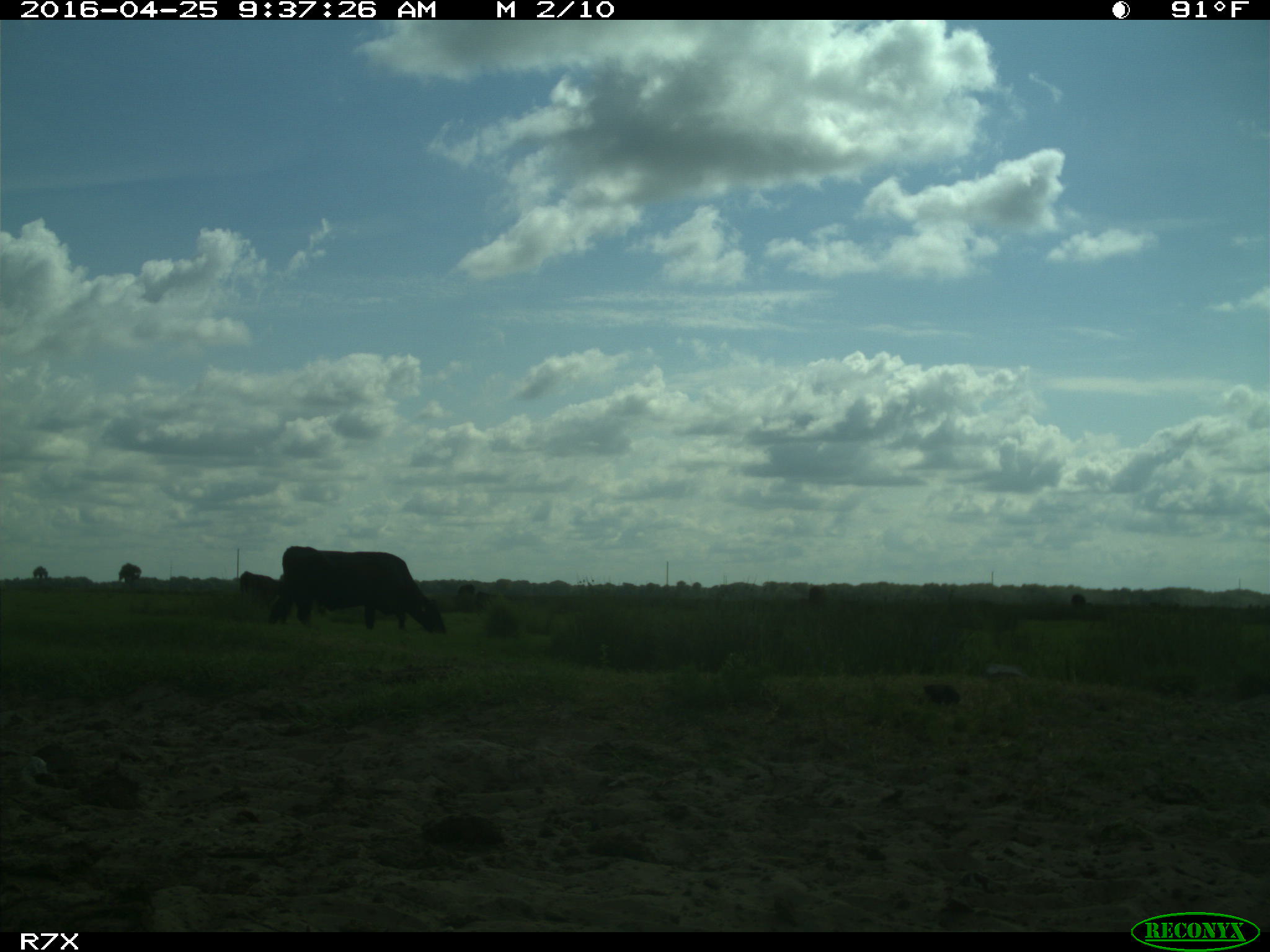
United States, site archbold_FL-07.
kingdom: Animalia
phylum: Chordata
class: Mammalia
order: Artiodactyla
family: Bovidae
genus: Bos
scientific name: Bos taurus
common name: domestic cow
Bos taurus (domestic cow).